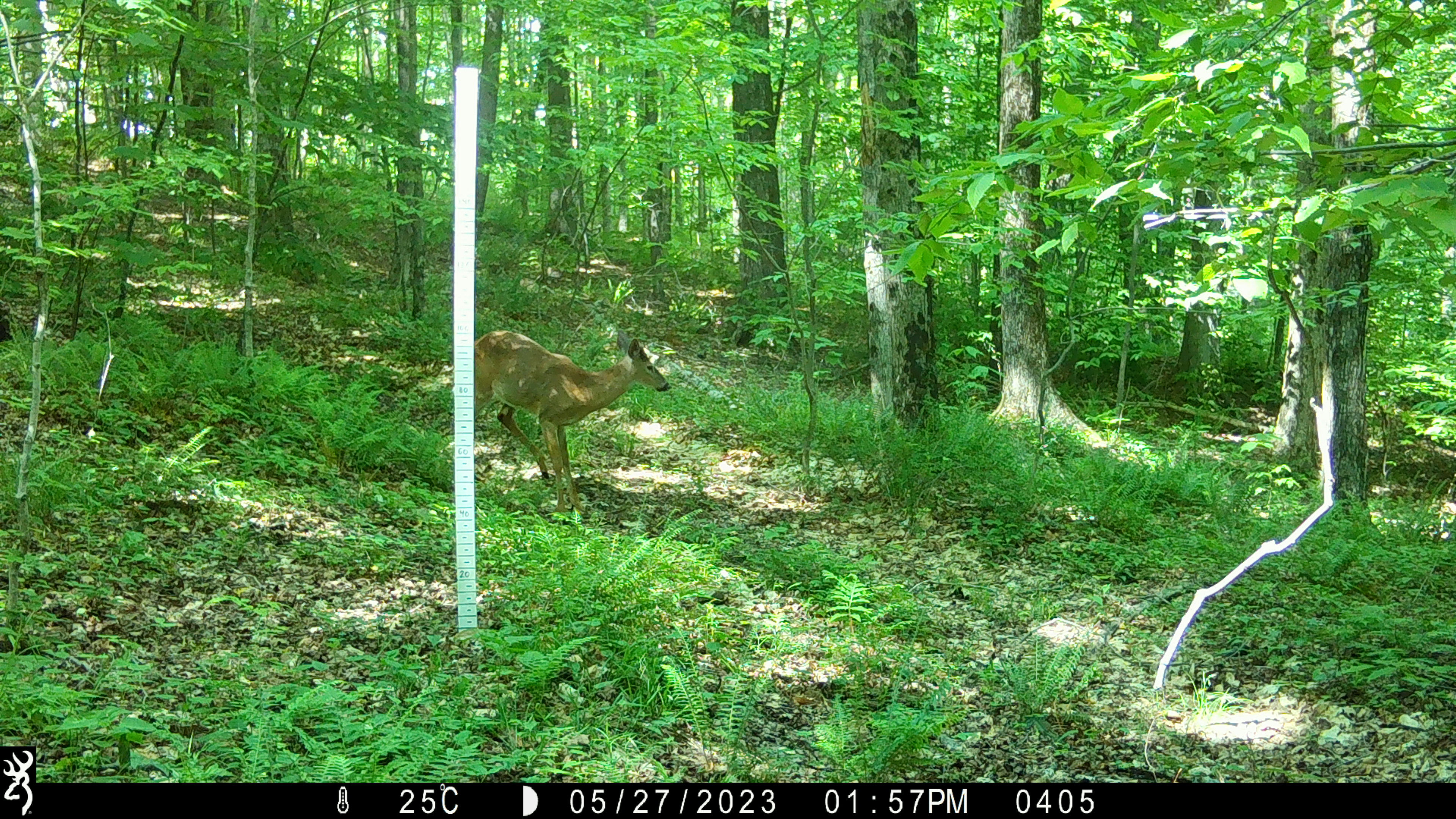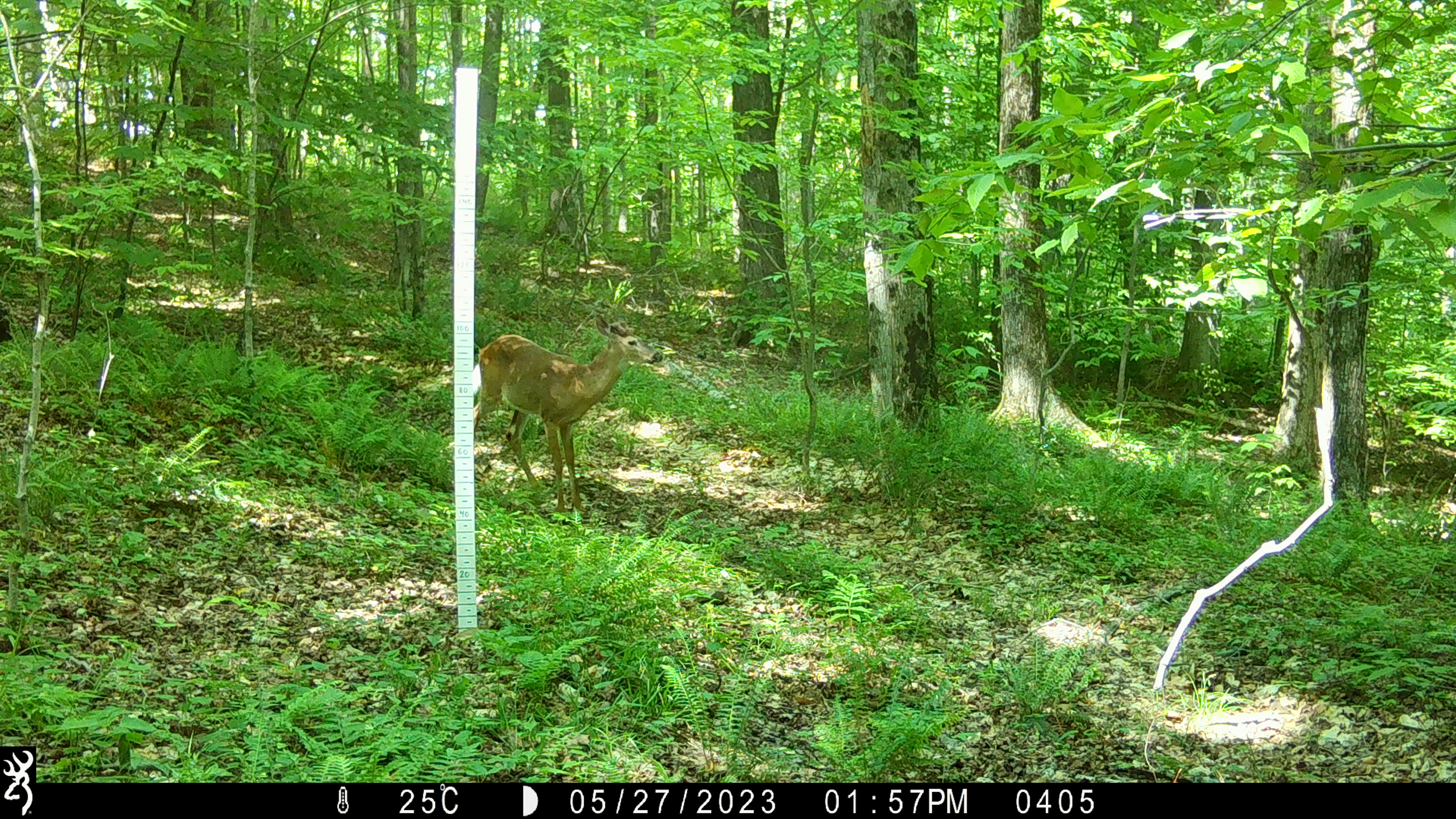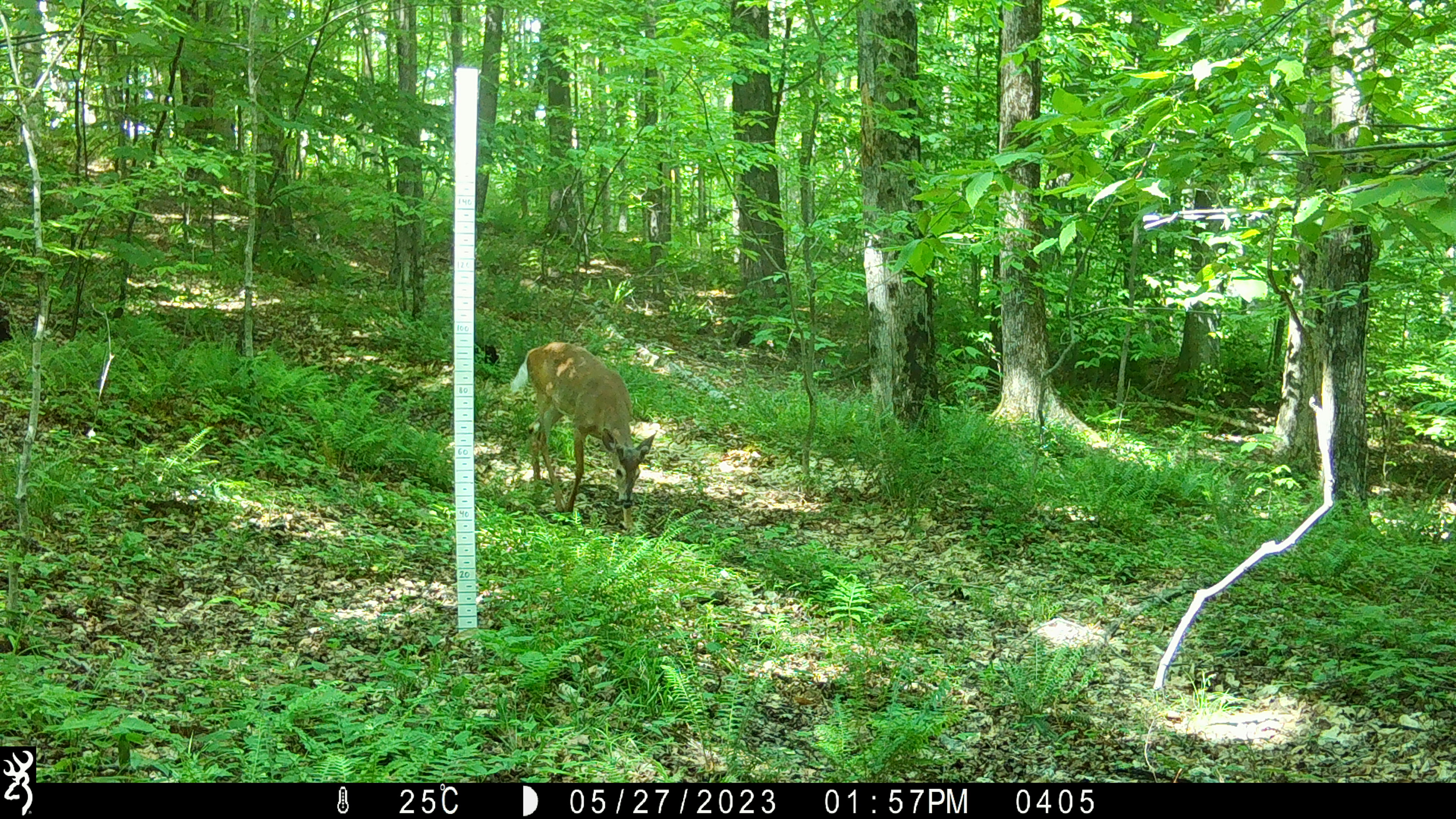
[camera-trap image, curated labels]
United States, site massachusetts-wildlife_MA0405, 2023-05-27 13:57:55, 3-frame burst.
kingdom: Animalia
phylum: Chordata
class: Mammalia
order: Artiodactyla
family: Cervidae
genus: Odocoileus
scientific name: Odocoileus virginianus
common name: white-tailed deer